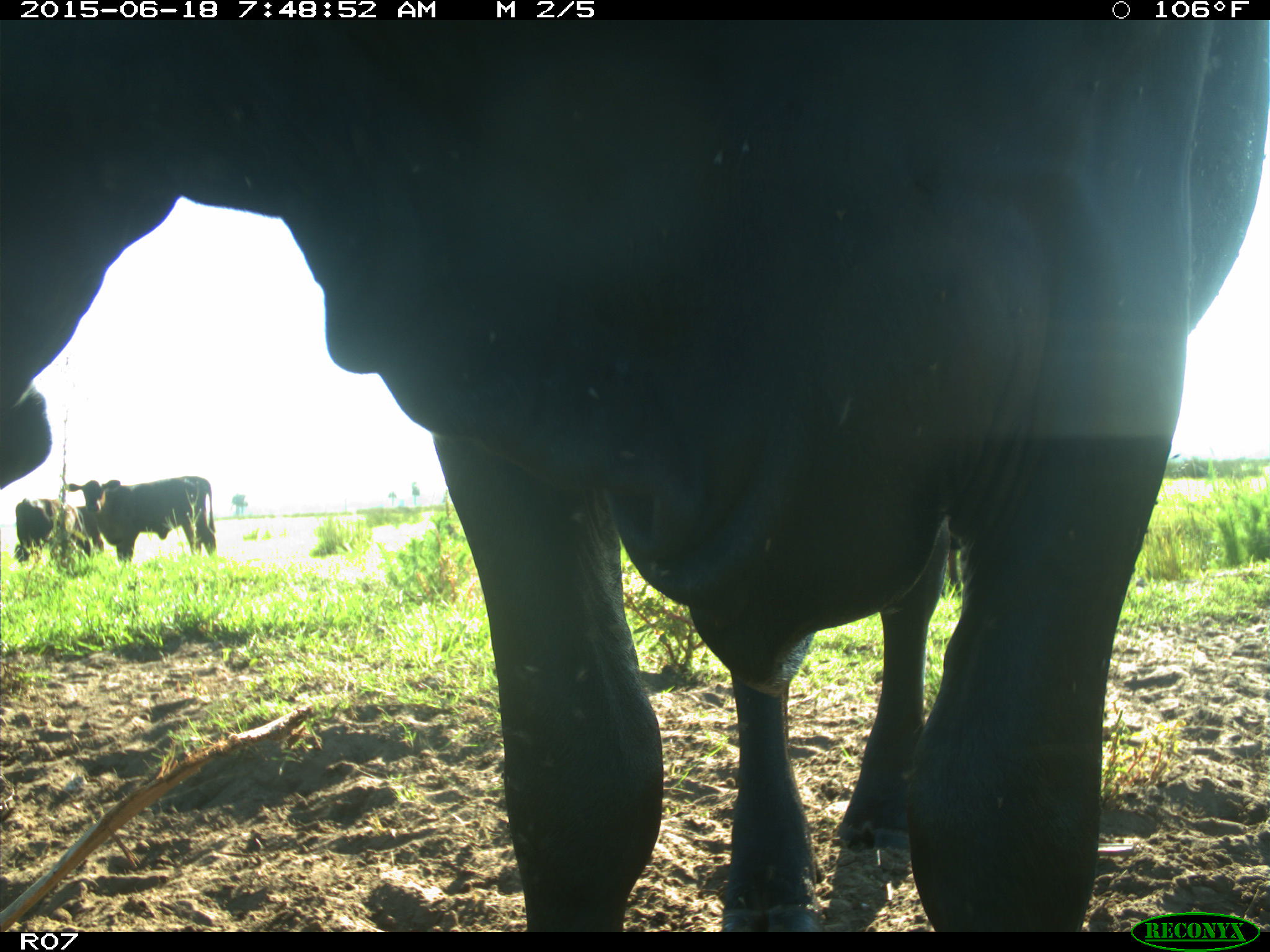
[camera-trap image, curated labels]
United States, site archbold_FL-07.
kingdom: Animalia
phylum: Chordata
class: Mammalia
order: Artiodactyla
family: Bovidae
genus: Bos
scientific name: Bos taurus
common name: domestic cow